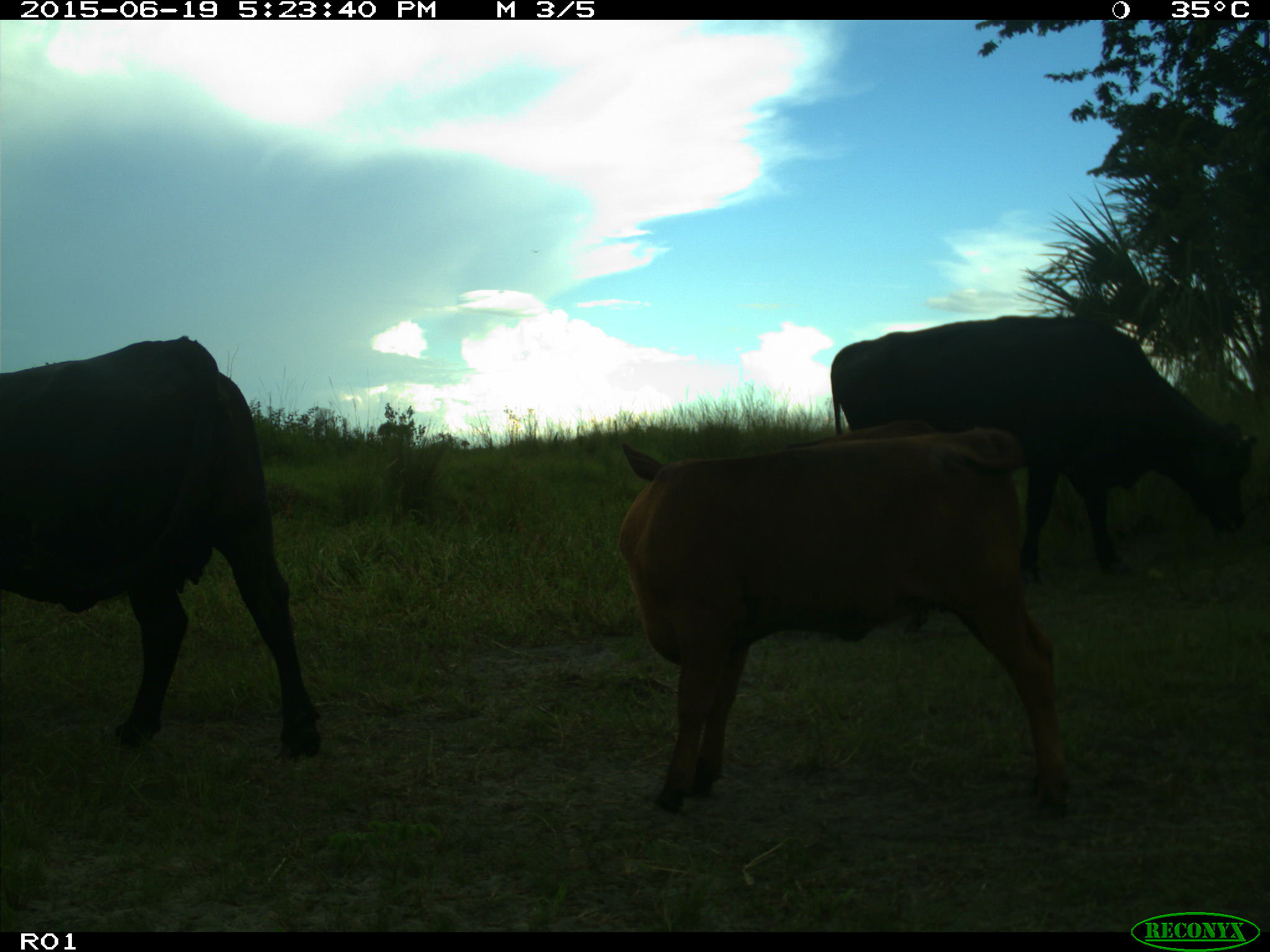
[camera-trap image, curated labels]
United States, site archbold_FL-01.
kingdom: Animalia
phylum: Chordata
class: Mammalia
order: Artiodactyla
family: Bovidae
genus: Bos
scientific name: Bos taurus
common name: domestic cow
Bos taurus (domestic cow).